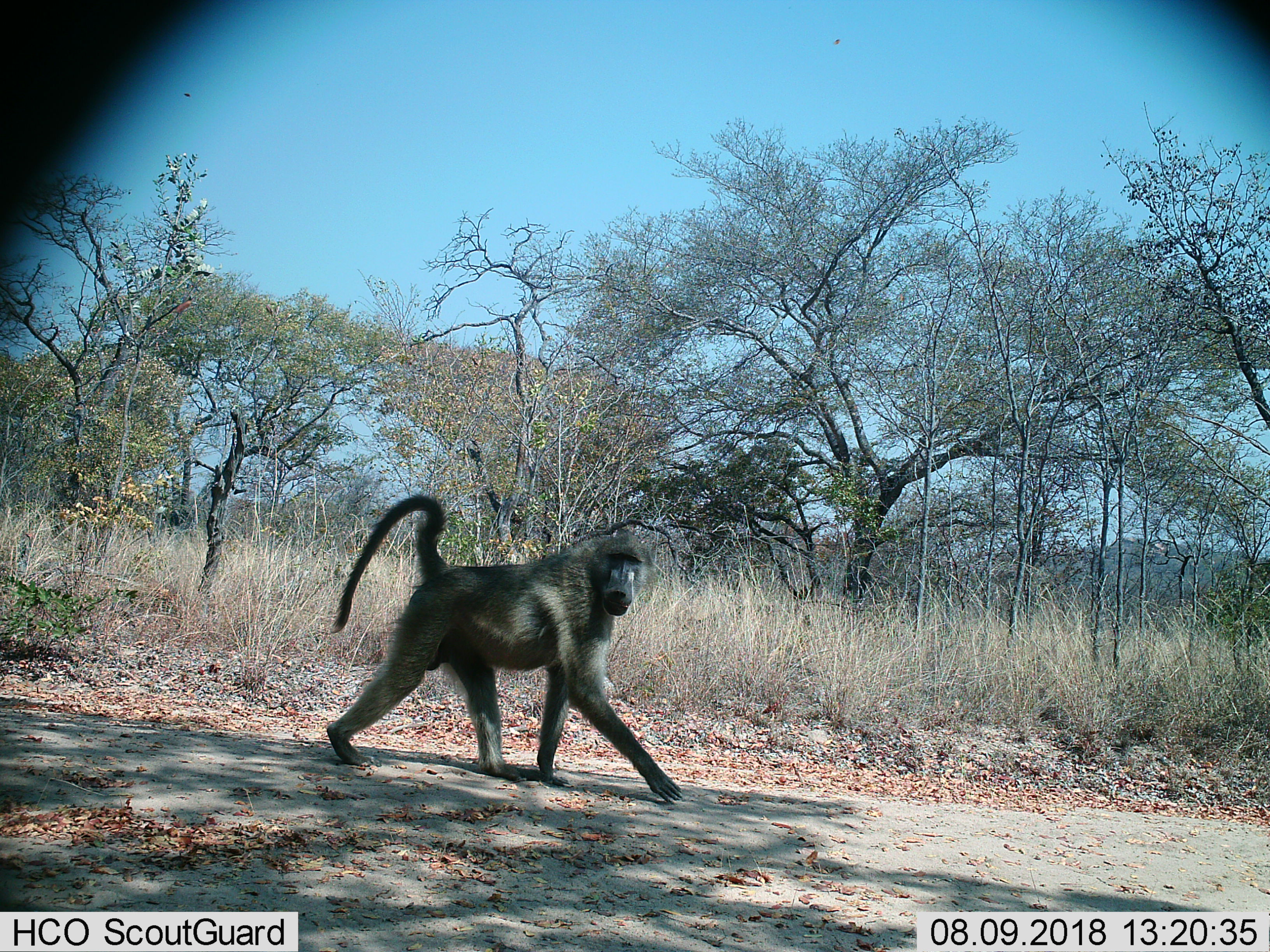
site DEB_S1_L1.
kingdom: Animalia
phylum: Chordata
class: Mammalia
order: Primates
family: Cercopithecidae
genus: Papio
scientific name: Papio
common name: baboon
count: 1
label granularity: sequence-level